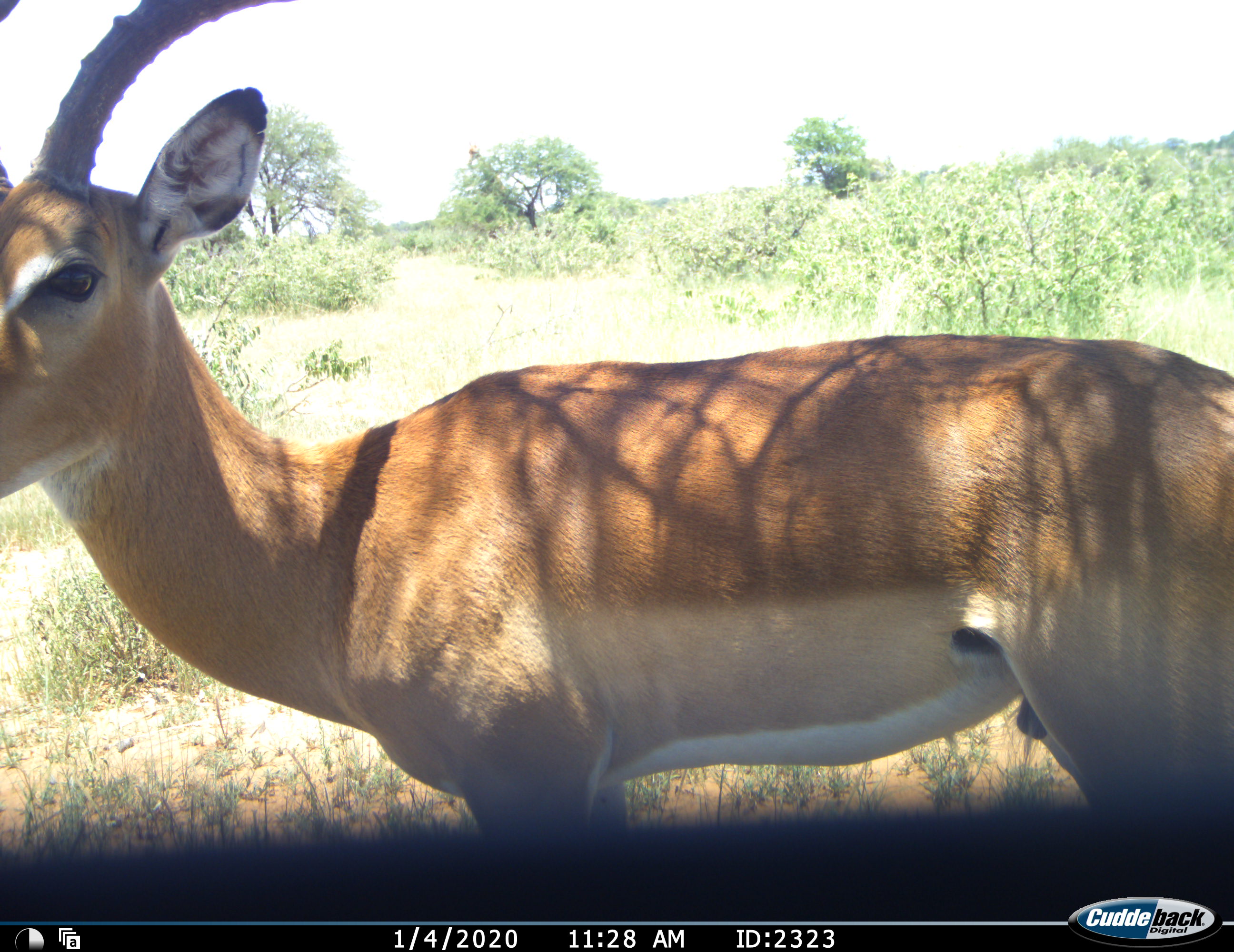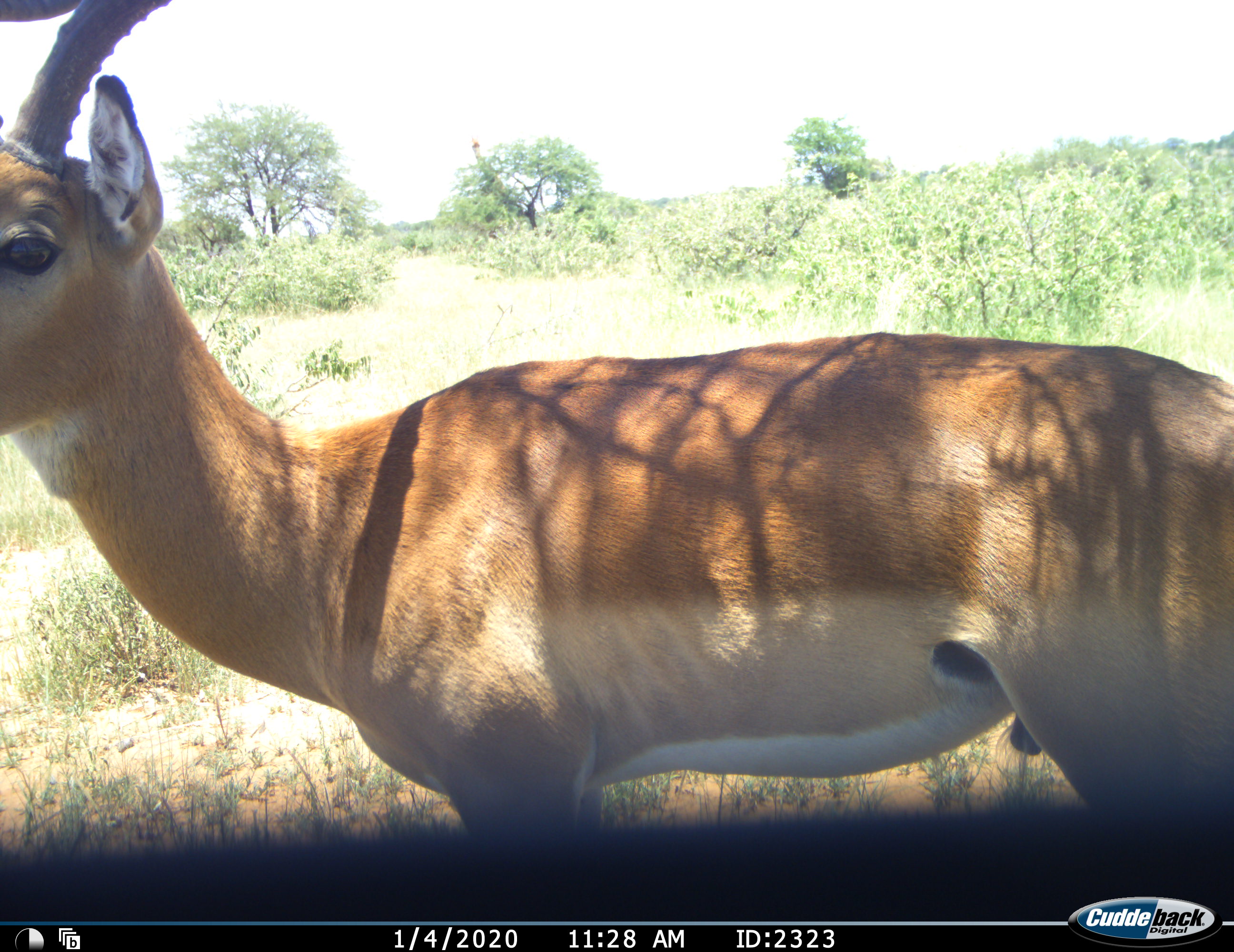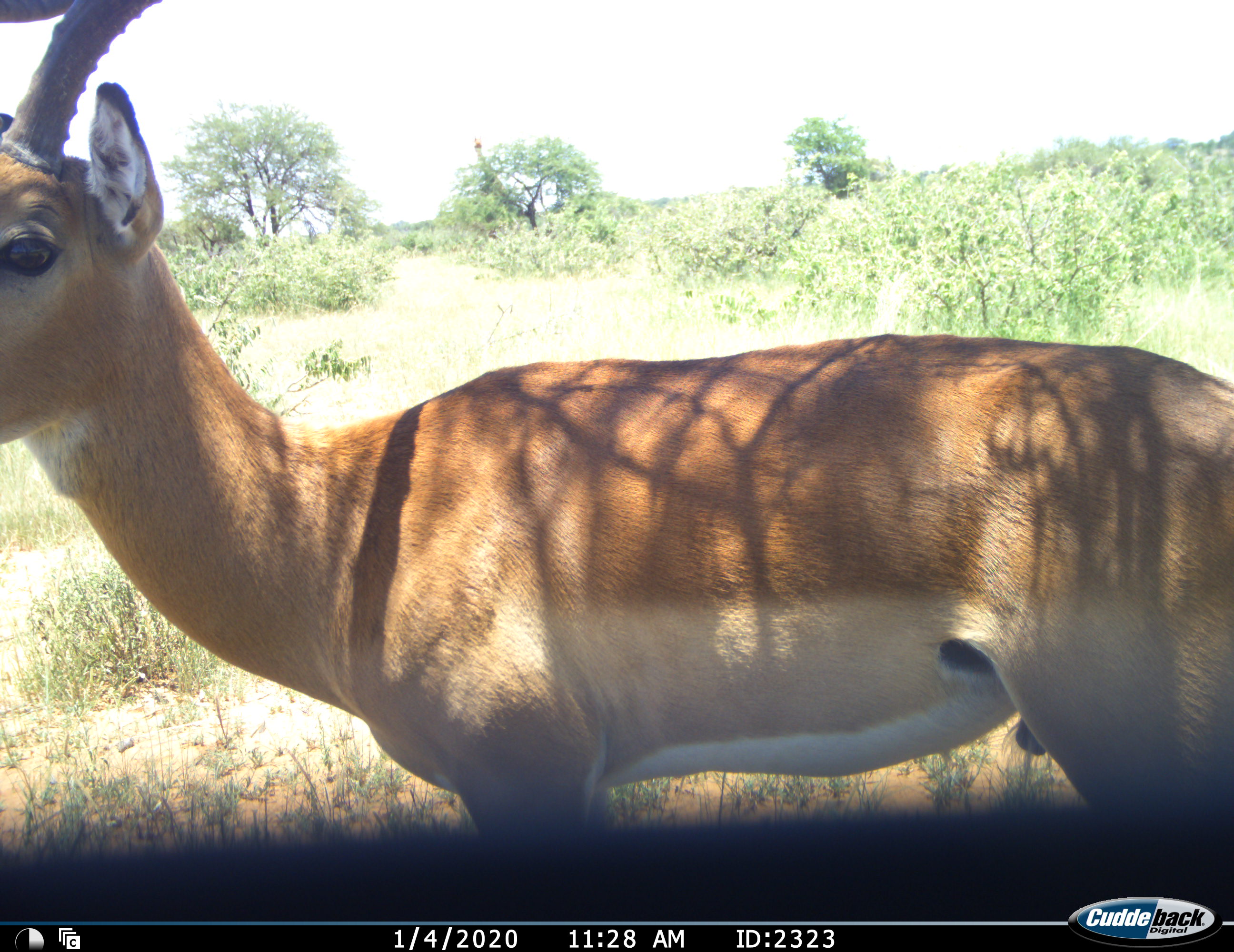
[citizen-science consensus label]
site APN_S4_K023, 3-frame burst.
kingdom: Animalia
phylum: Chordata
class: Mammalia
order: Artiodactyla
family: Bovidae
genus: Aepyceros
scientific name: Aepyceros melampus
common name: impala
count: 1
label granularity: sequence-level